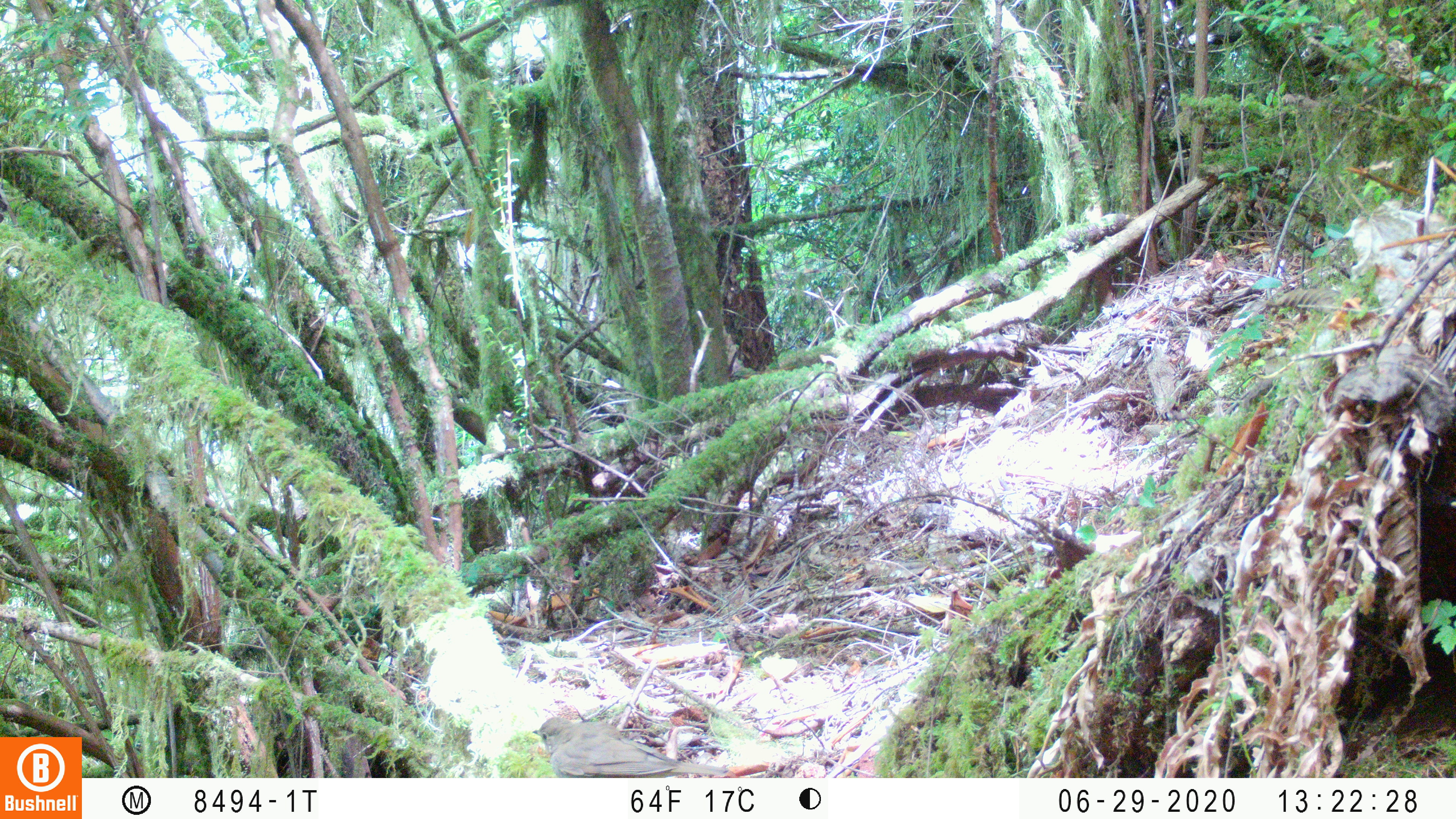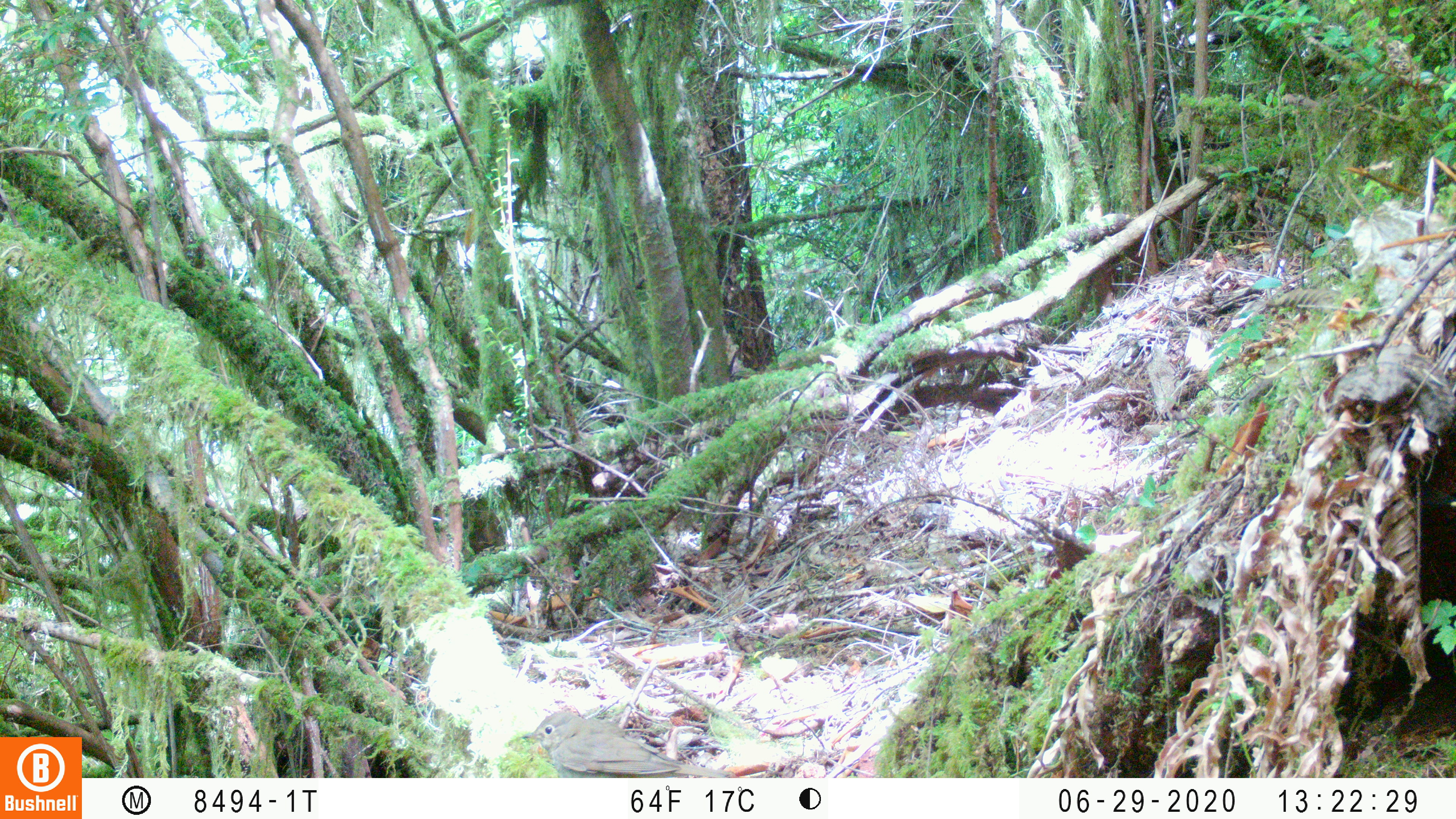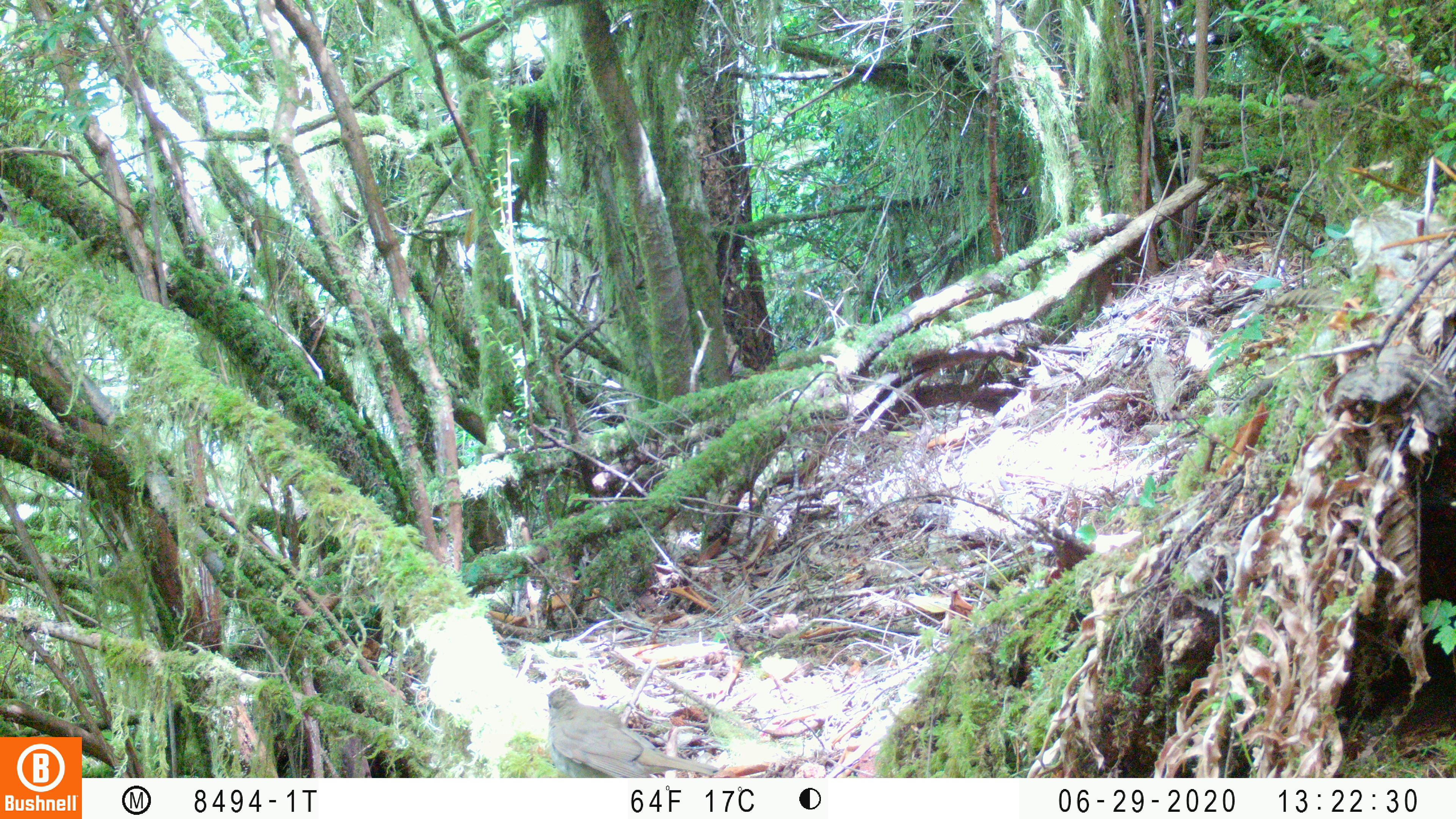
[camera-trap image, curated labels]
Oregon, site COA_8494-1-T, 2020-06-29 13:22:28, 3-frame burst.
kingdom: Animalia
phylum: Chordata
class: Aves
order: Passeriformes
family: Turdidae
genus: Catharus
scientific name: Catharus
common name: brown thrushes and nightingale-thrushes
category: catharus species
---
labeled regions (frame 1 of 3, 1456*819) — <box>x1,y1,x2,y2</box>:
catharus species: <box>527,713,706,773</box>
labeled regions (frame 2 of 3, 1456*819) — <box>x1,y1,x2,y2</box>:
catharus species: <box>523,707,699,772</box>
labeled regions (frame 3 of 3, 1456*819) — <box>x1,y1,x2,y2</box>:
catharus species: <box>540,683,714,773</box>